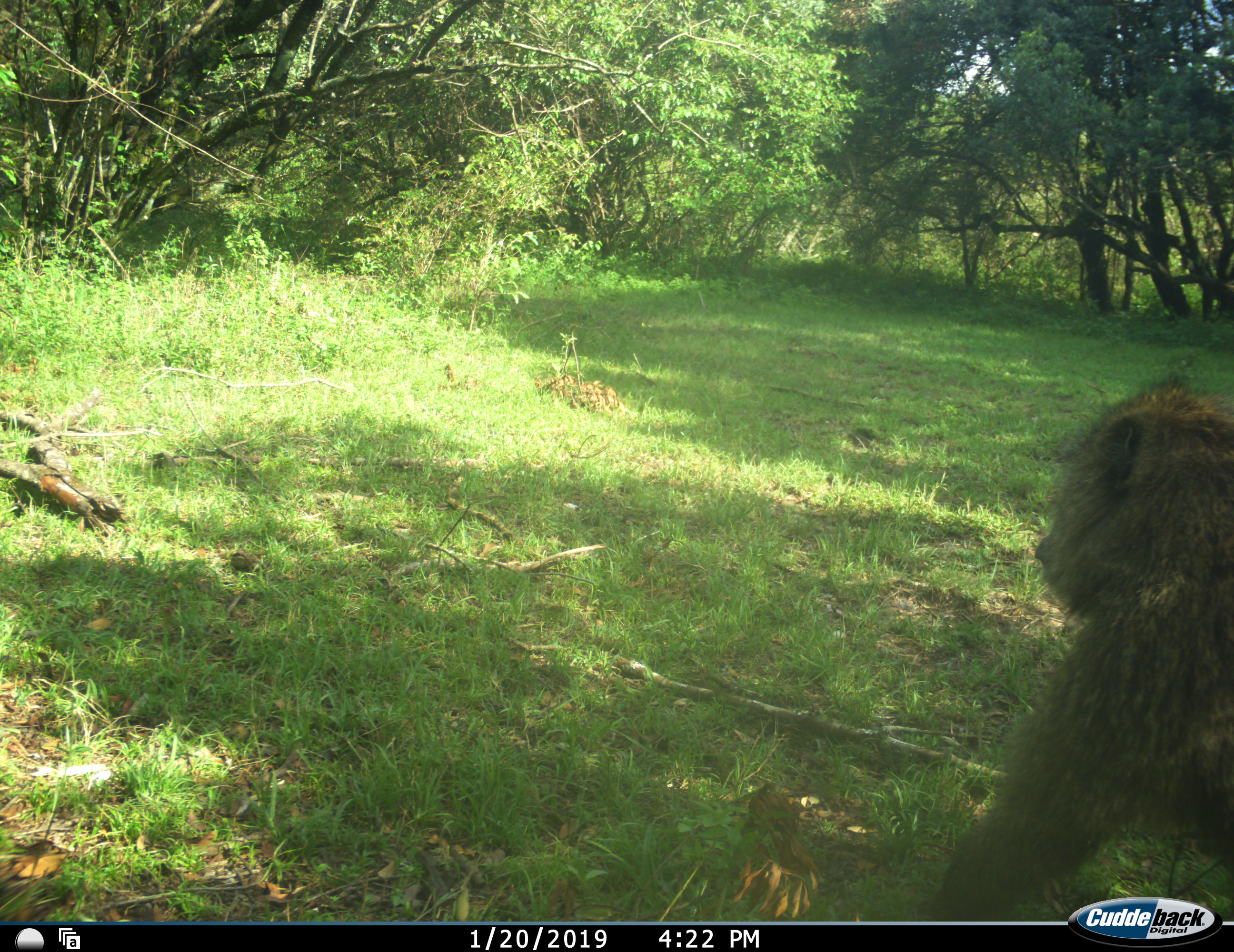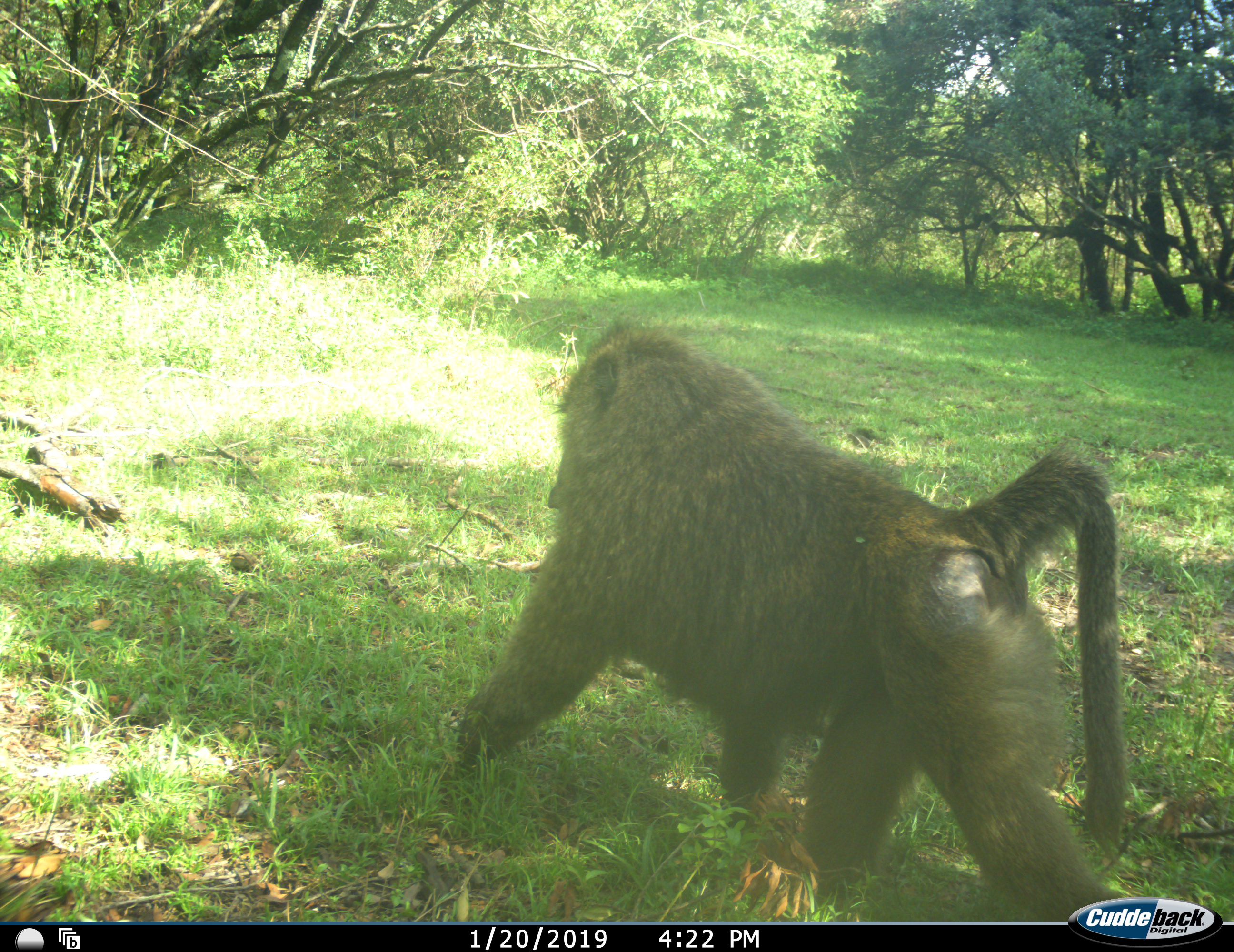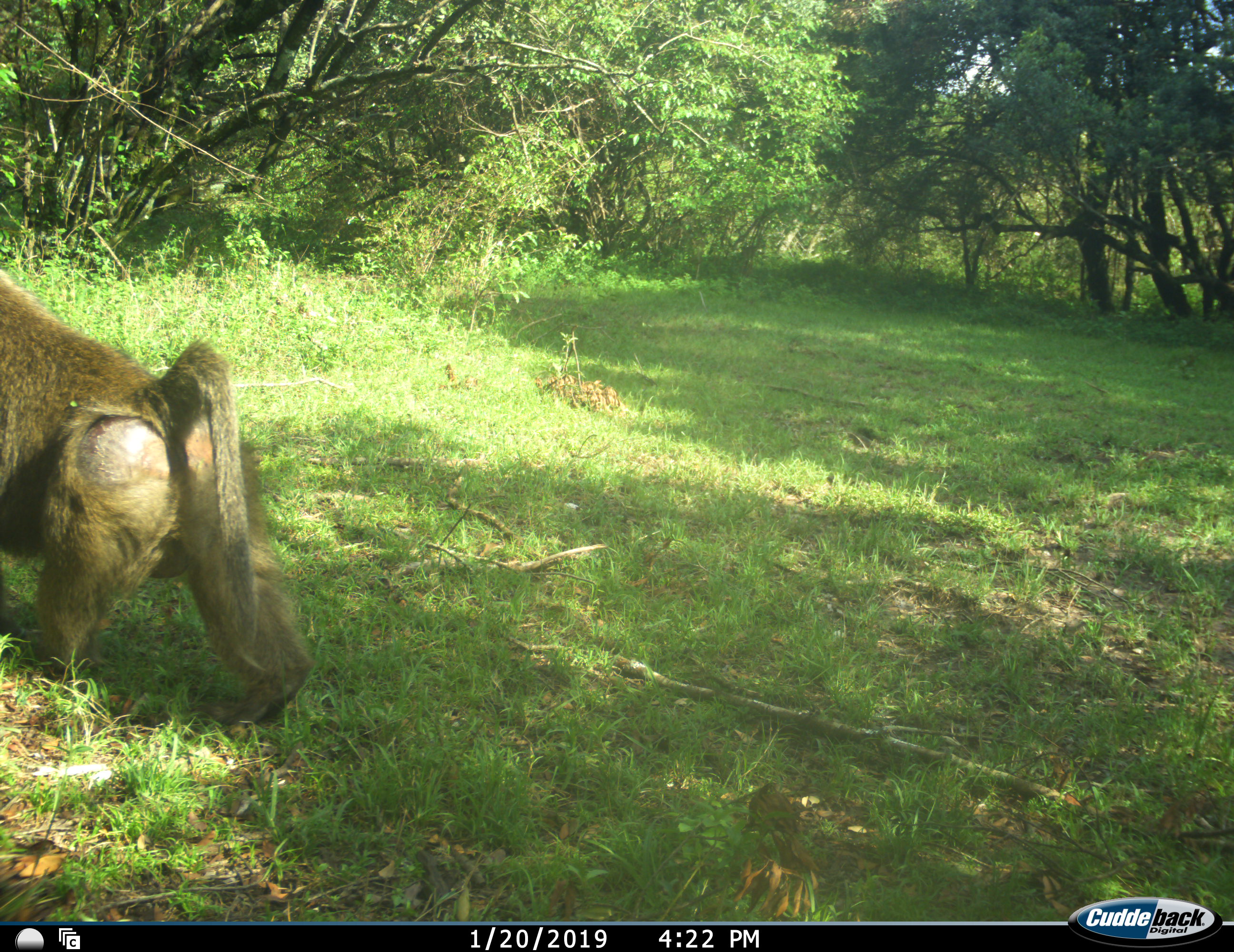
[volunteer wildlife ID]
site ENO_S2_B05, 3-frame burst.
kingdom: Animalia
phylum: Chordata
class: Mammalia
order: Primates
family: Cercopithecidae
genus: Papio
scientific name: Papio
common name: baboon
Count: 1.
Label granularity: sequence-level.